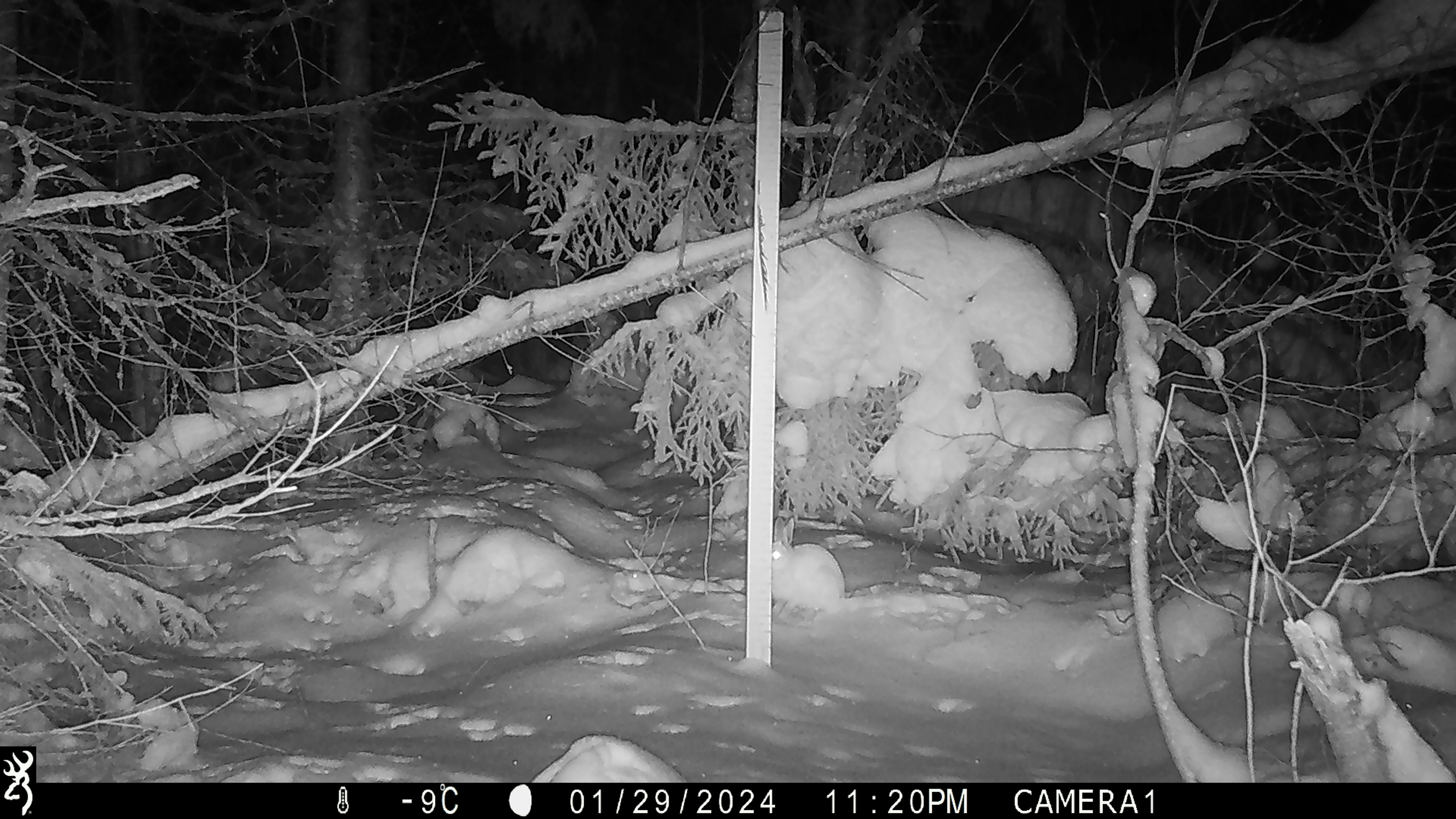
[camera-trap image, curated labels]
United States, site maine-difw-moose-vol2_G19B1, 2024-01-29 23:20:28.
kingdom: Animalia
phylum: Chordata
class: Mammalia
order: Lagomorpha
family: Leporidae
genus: Lepus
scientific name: Lepus americanus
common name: snowshoe hare